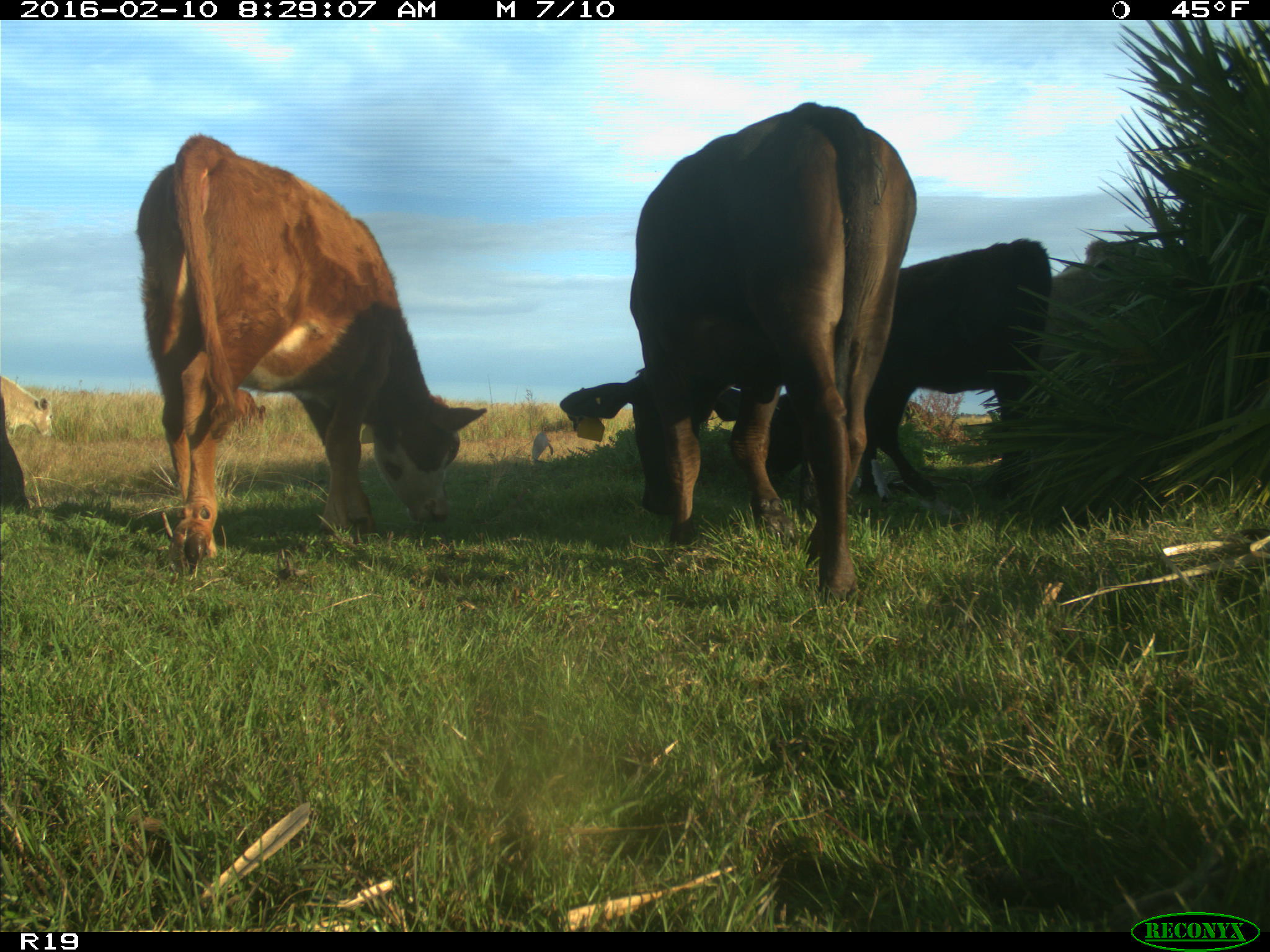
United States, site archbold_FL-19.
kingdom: Animalia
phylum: Chordata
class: Mammalia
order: Artiodactyla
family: Bovidae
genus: Bos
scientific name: Bos taurus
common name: domestic cow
Bos taurus (domestic cow).